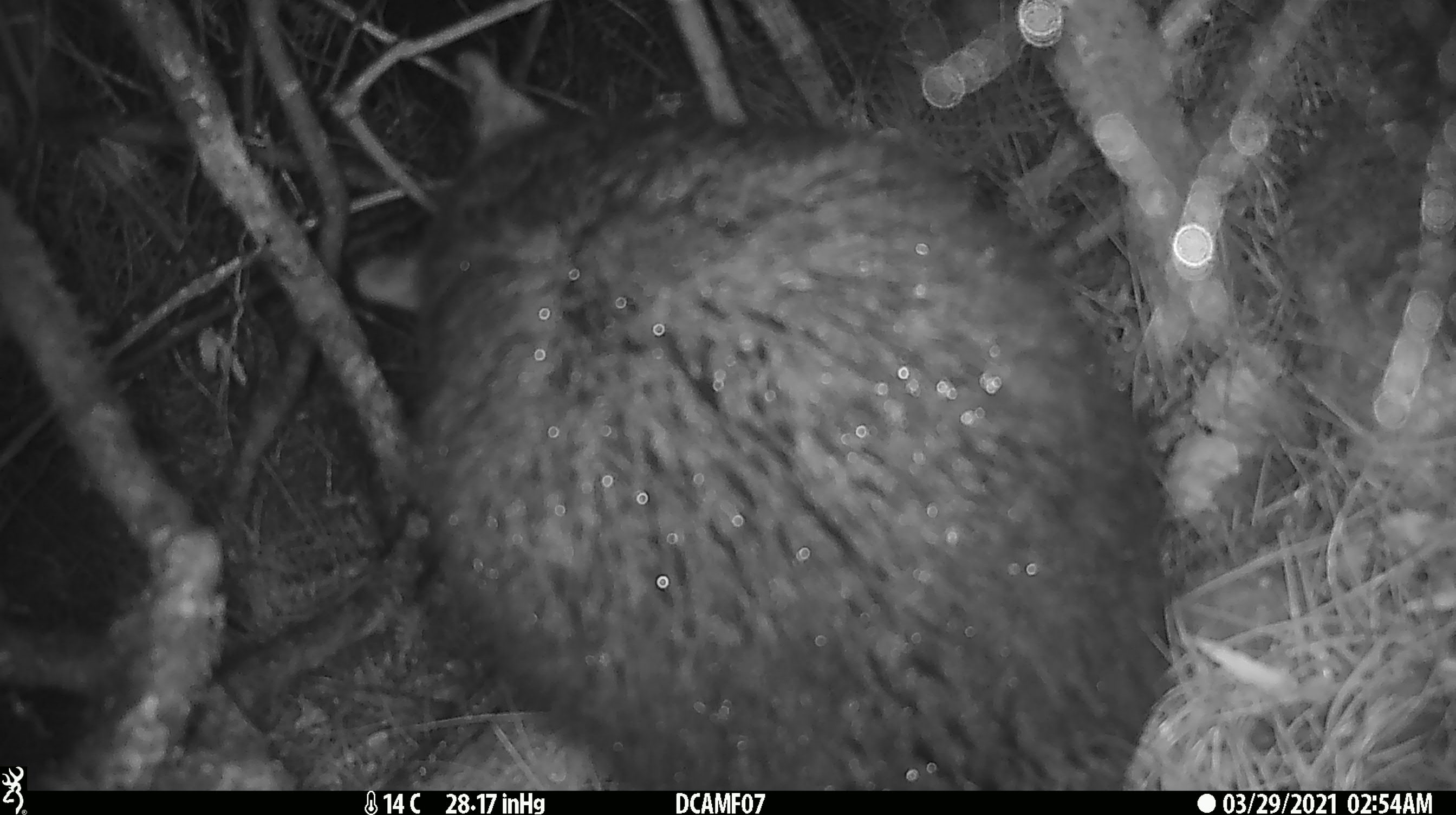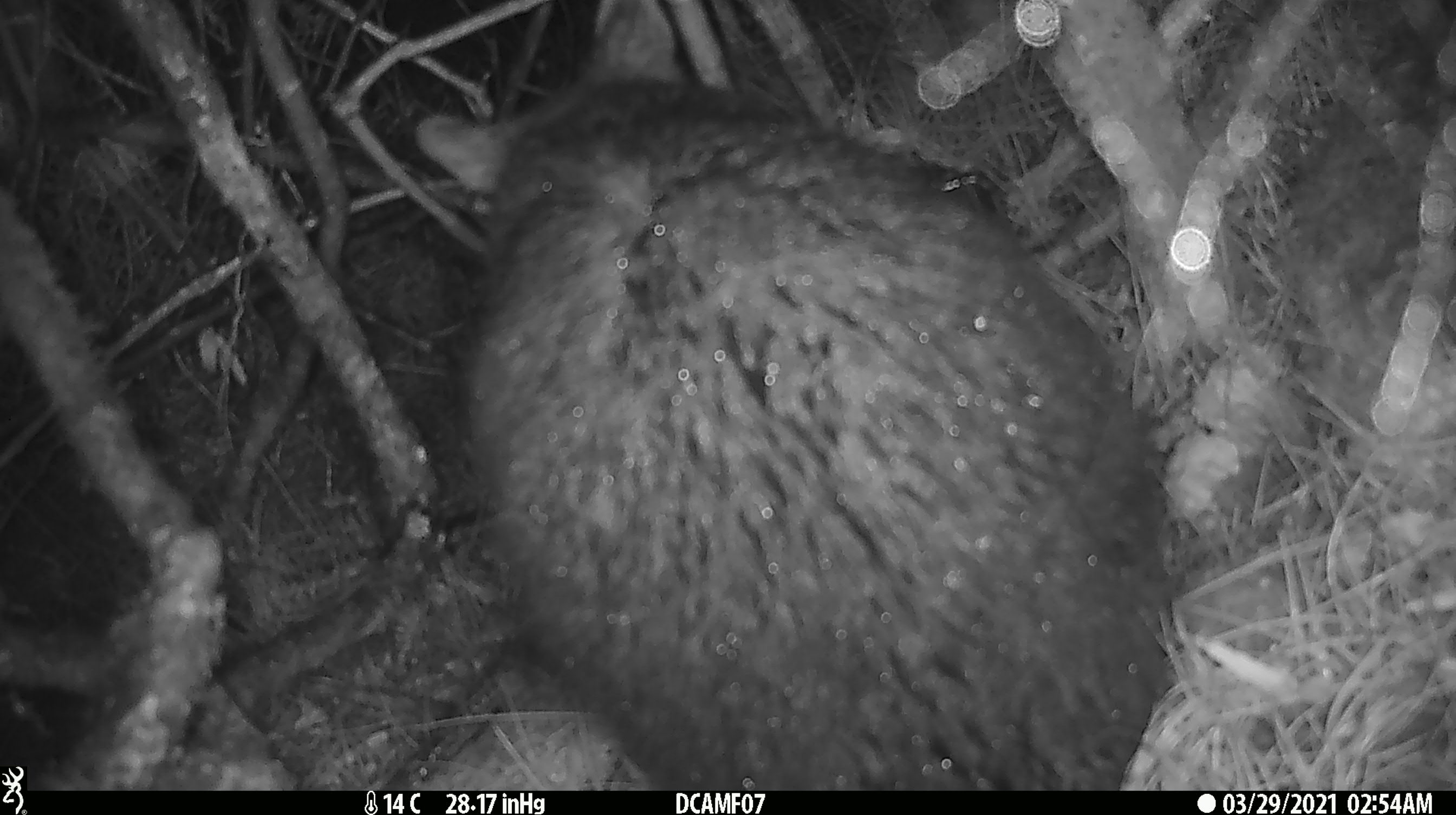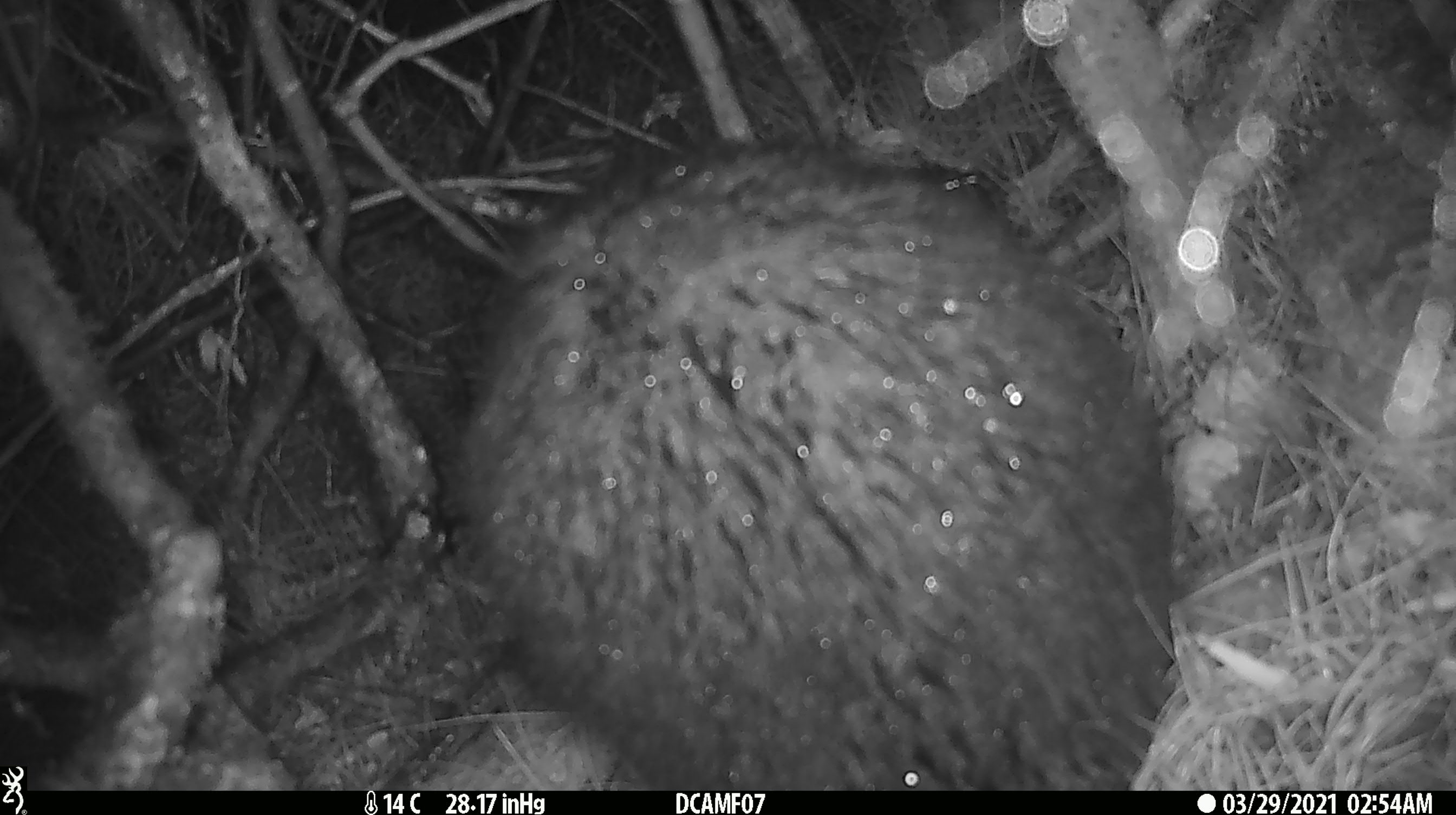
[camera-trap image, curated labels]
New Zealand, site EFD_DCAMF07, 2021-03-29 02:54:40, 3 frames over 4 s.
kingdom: Animalia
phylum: Chordata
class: Mammalia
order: Diprotodontia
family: Phalangeridae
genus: Trichosurus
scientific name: Trichosurus vulpecula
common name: common brushtail possum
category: possum